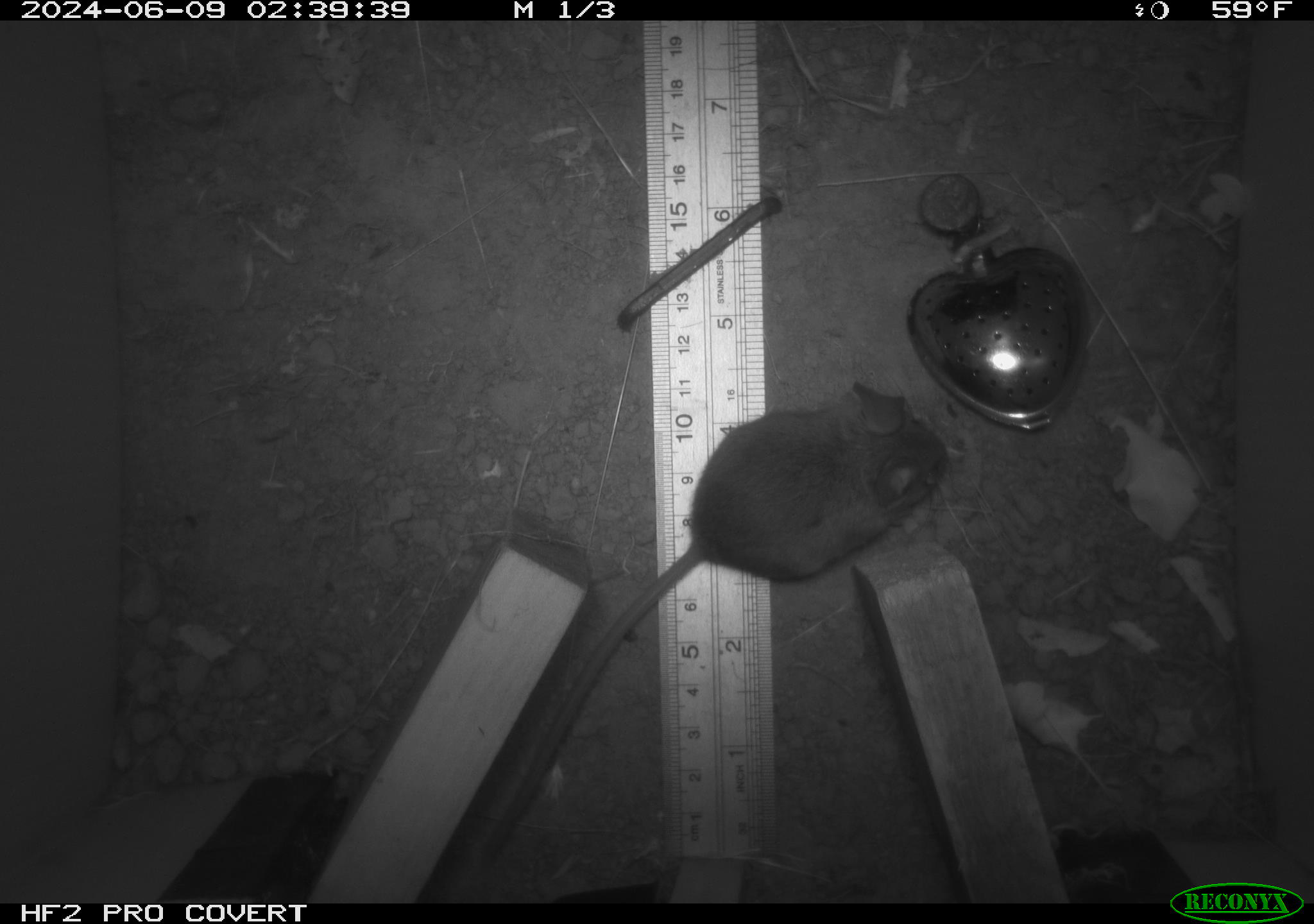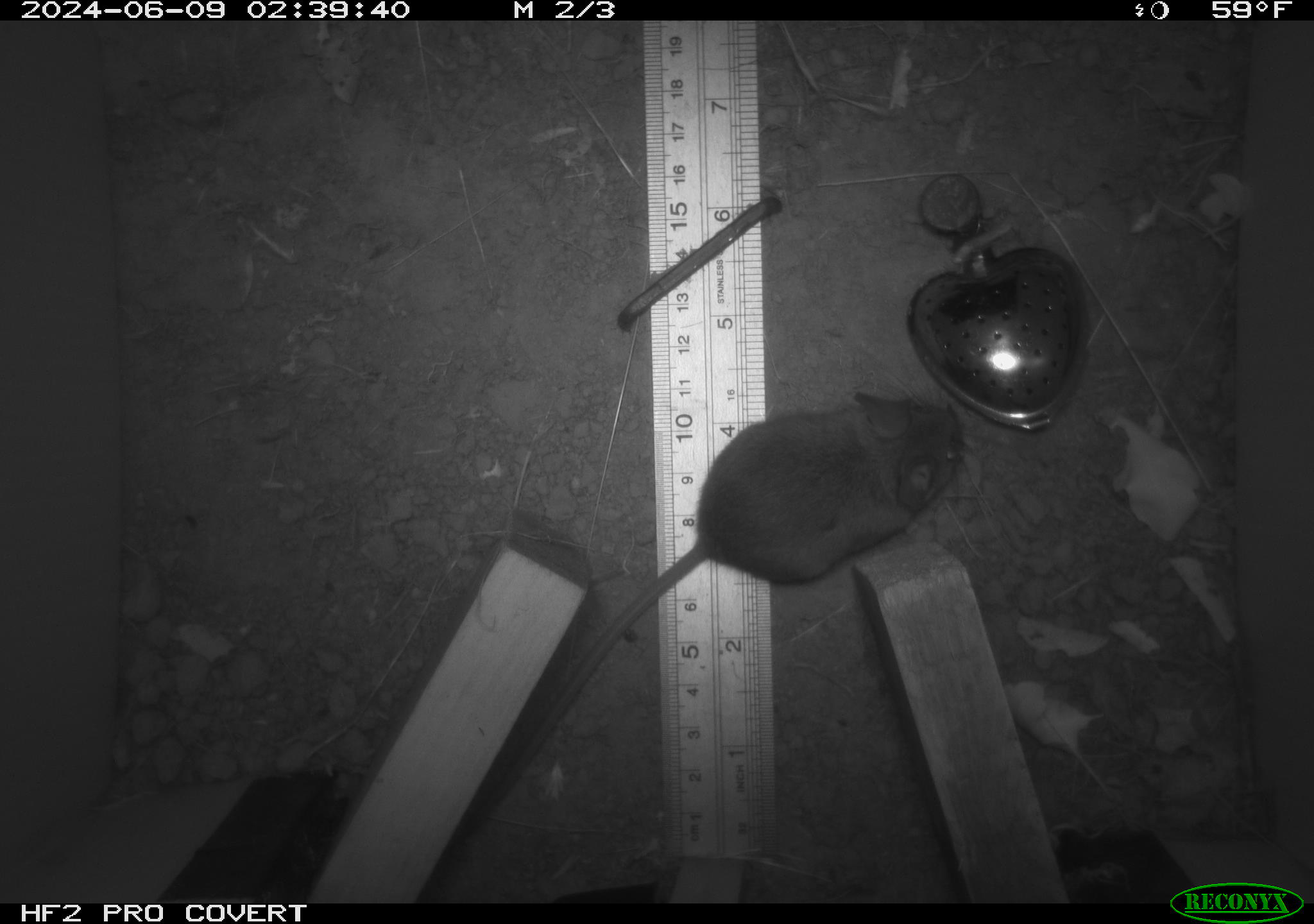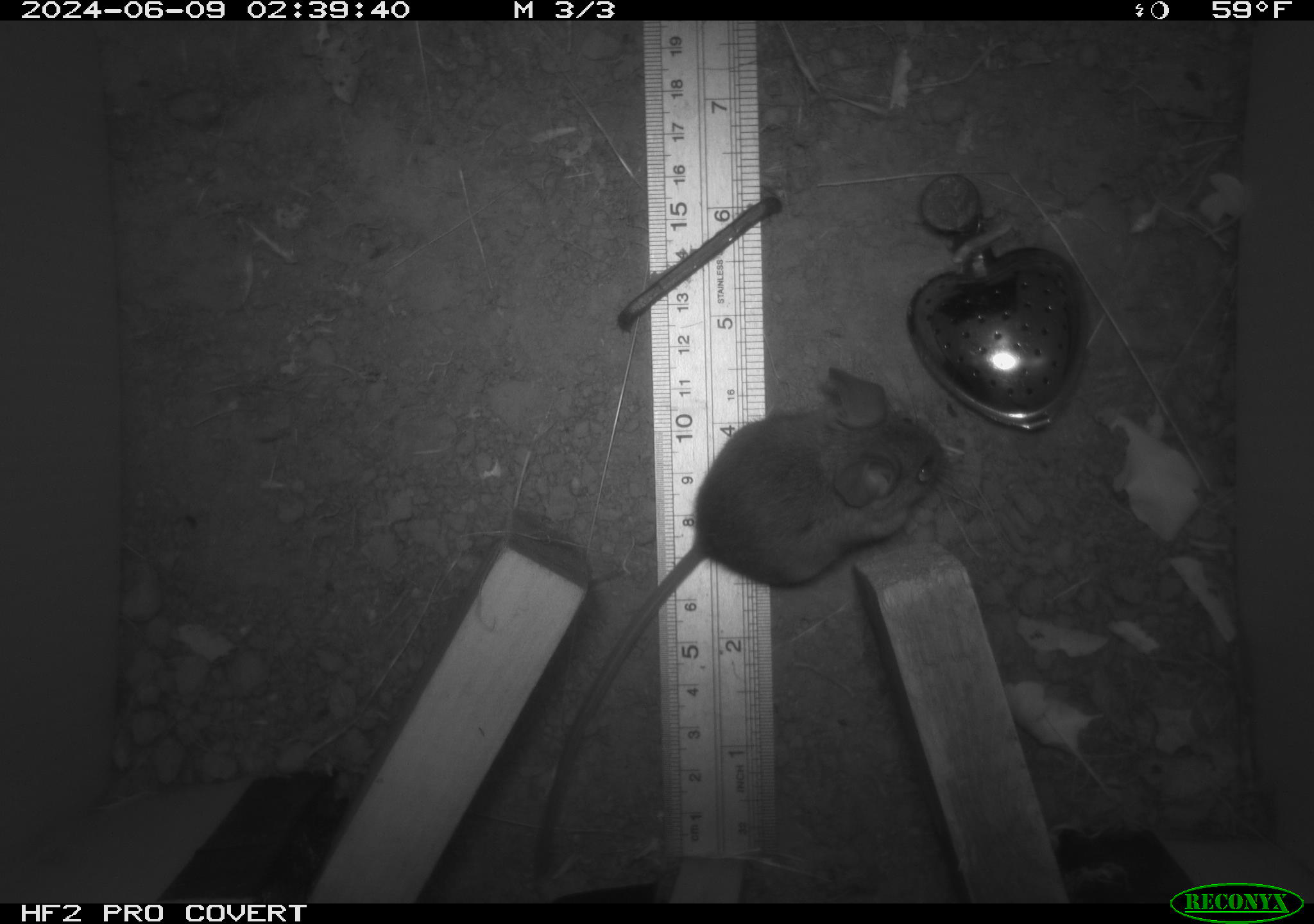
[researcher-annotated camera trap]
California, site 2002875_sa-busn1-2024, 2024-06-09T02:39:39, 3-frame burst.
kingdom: Animalia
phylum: Chordata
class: Mammalia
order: Rodentia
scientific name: Rodentia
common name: rodent